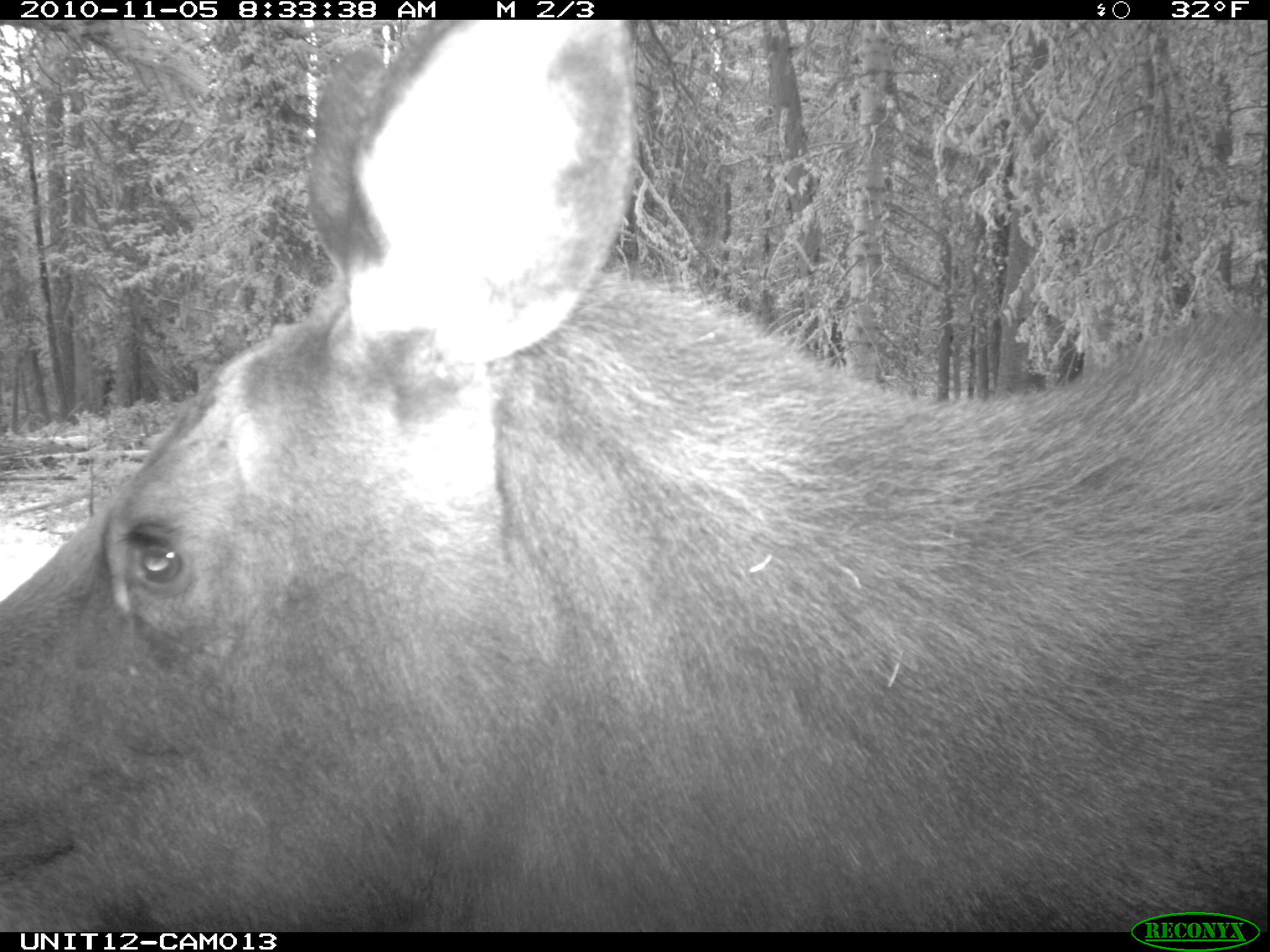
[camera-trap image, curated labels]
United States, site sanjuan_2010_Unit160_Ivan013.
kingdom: Animalia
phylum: Chordata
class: Mammalia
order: Artiodactyla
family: Cervidae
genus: Alces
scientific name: Alces alces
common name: moose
Alces alces (moose).